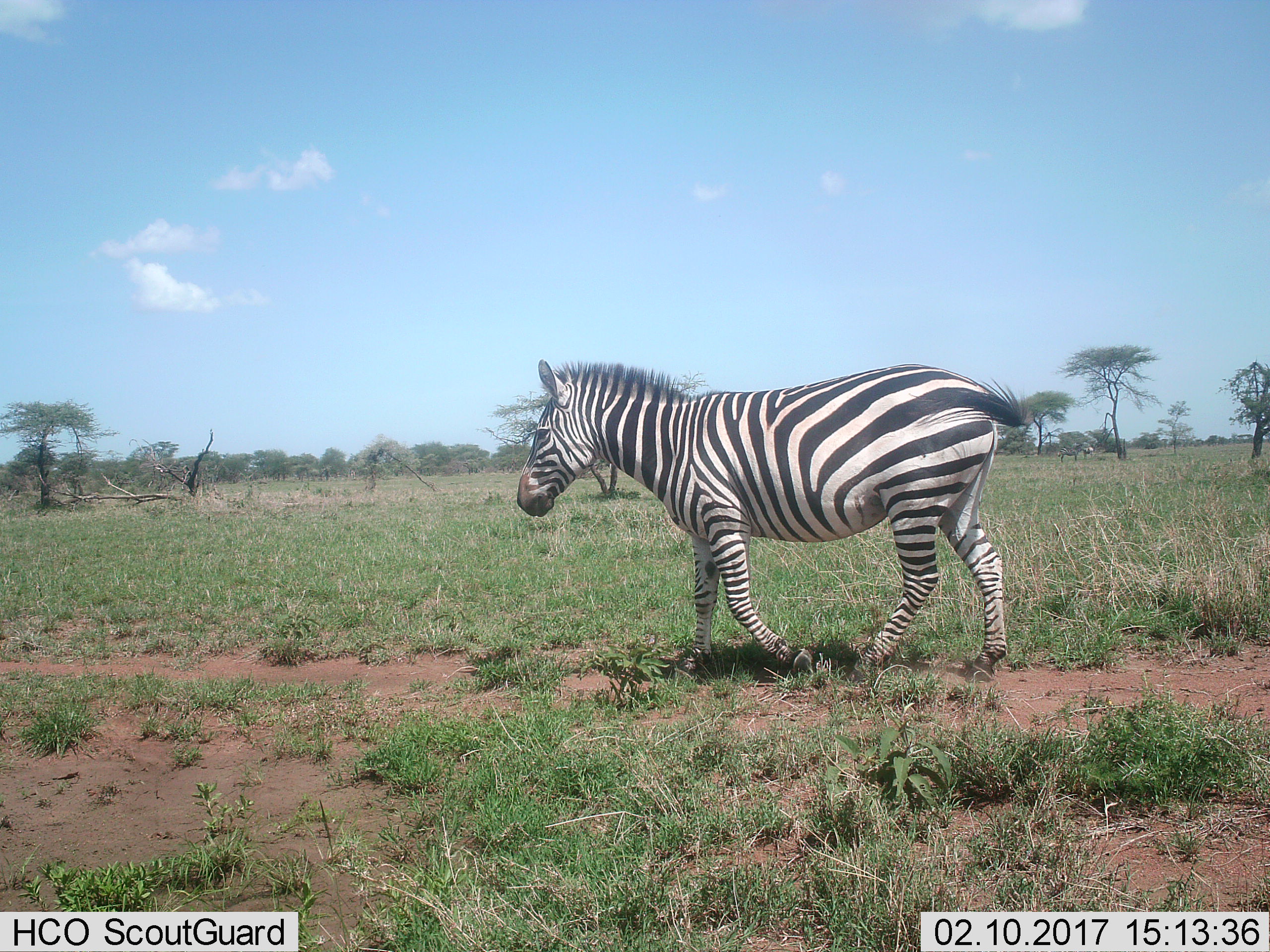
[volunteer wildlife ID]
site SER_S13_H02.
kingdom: Animalia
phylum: Chordata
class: Mammalia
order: Perissodactyla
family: Equidae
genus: Equus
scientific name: Equus quagga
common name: plains zebra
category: zebraplains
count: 1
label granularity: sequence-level